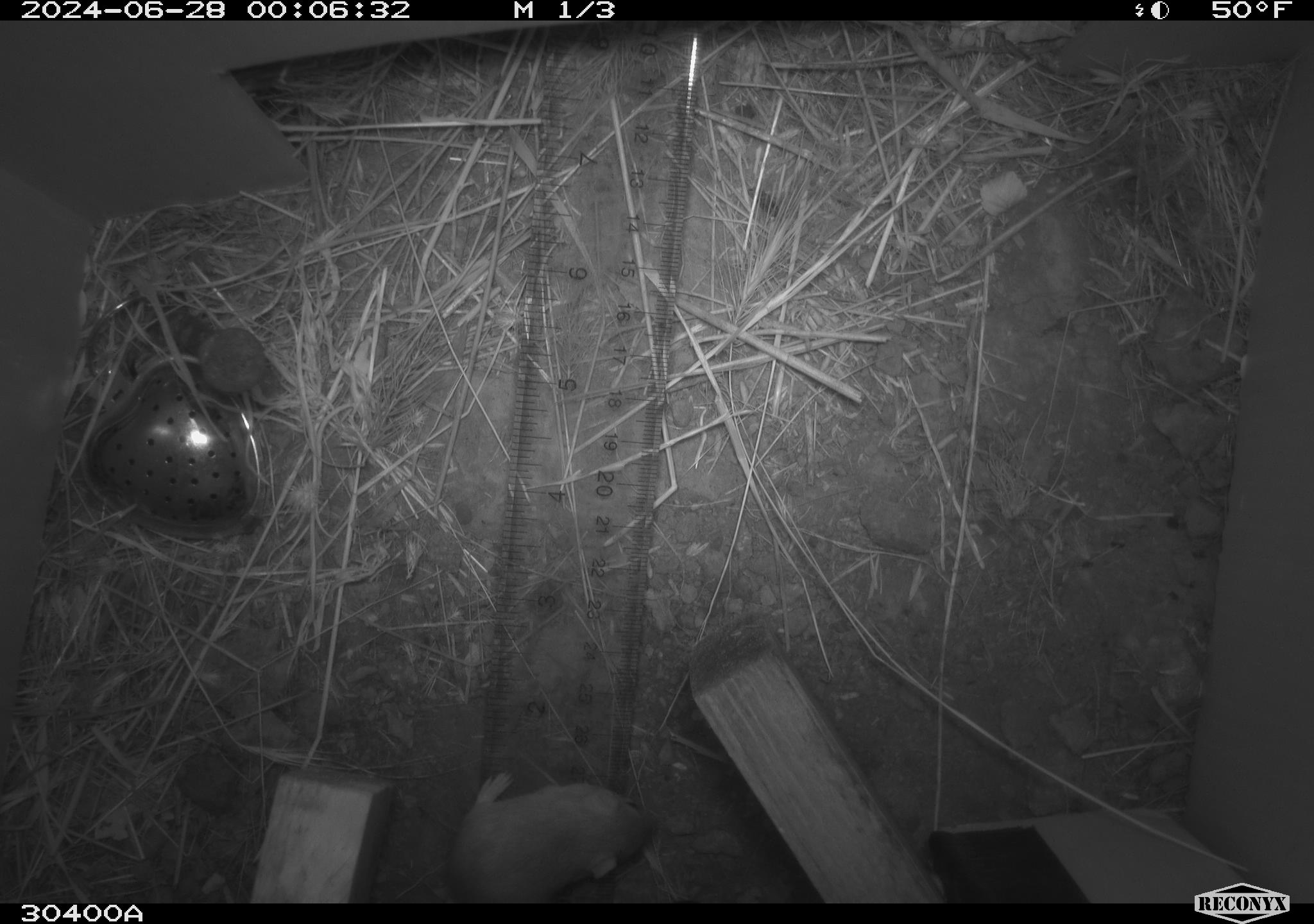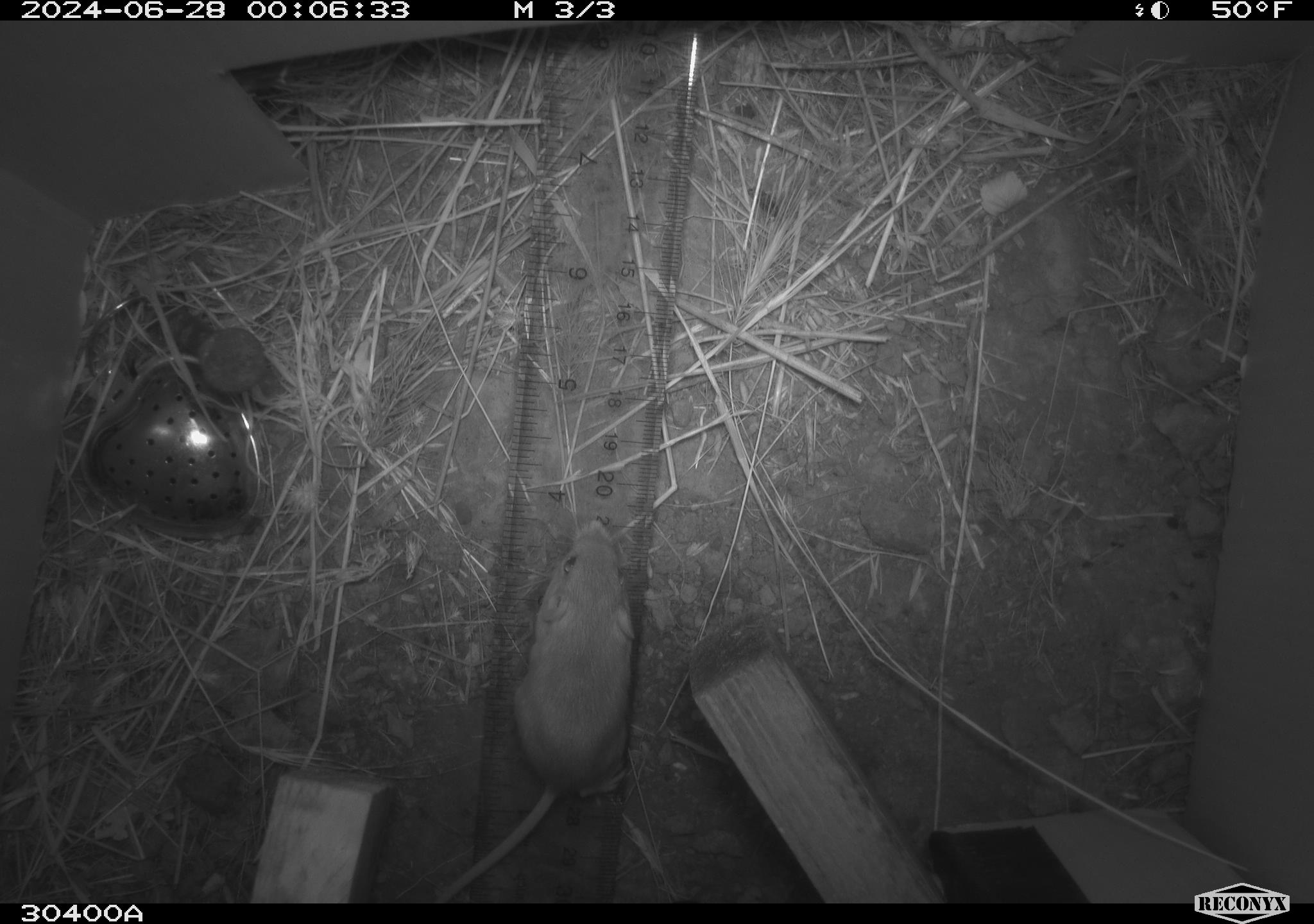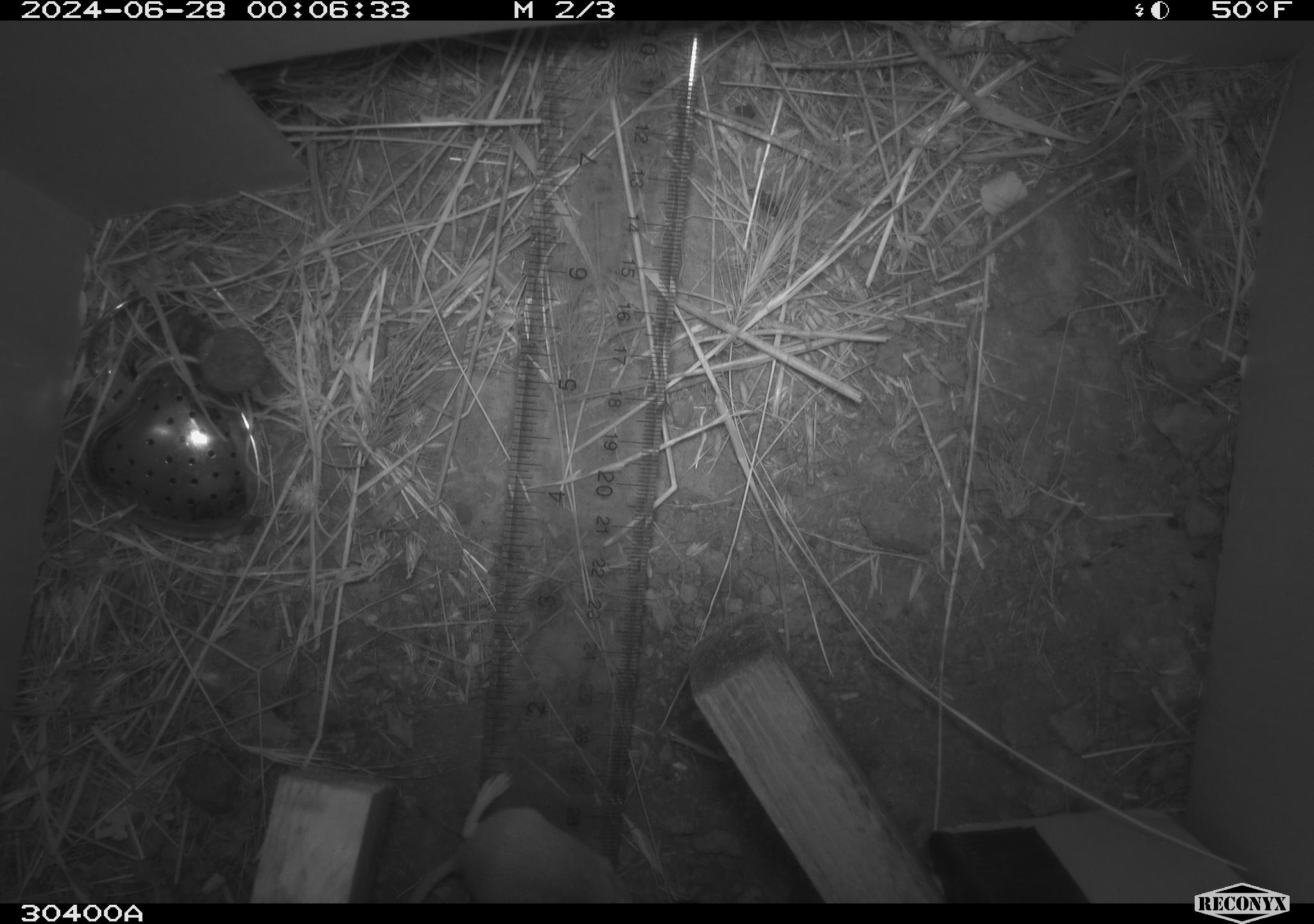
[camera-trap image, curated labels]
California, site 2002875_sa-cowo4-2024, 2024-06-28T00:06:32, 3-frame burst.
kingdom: Animalia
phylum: Chordata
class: Mammalia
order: Rodentia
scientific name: Rodentia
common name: mouse species